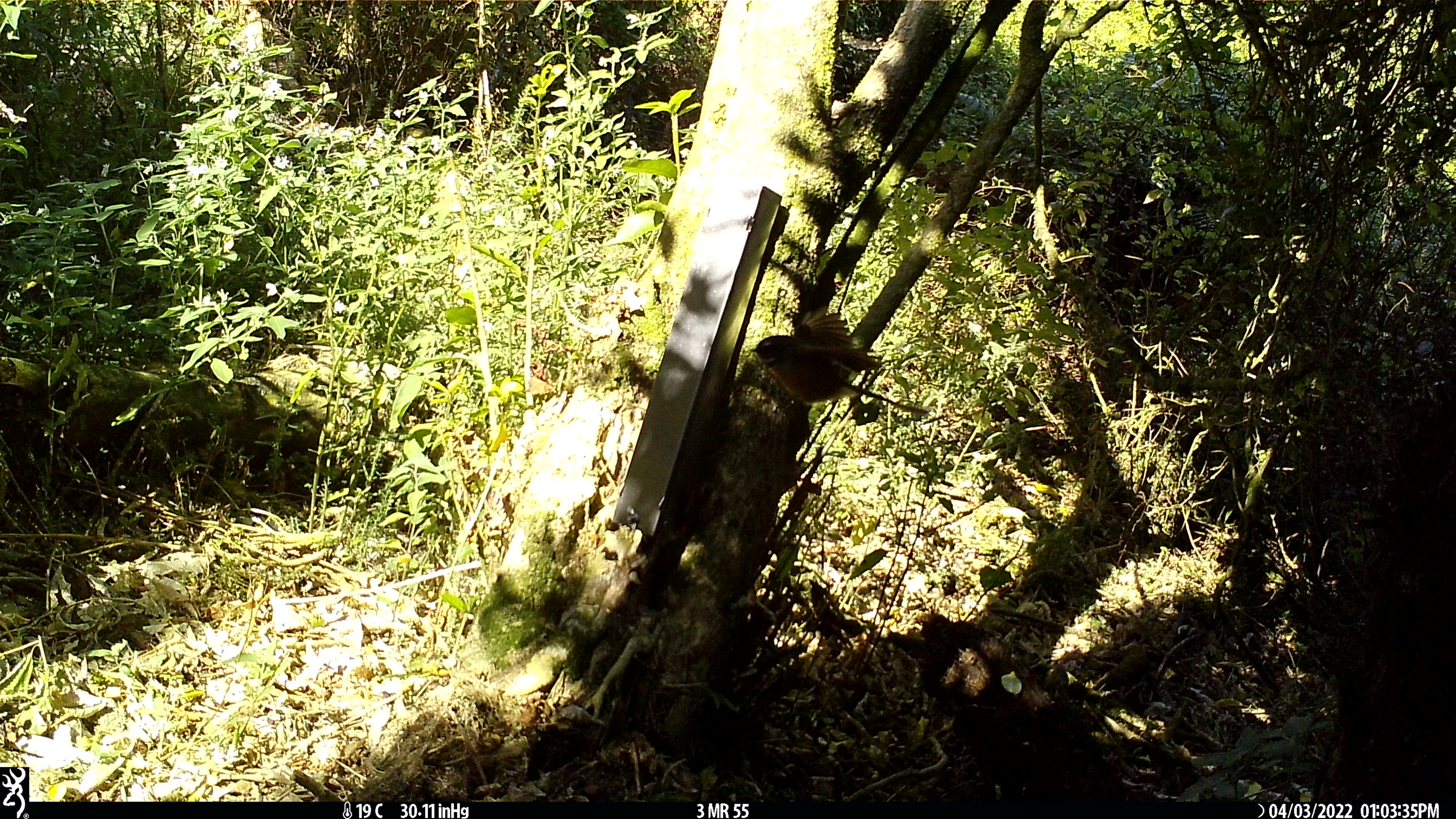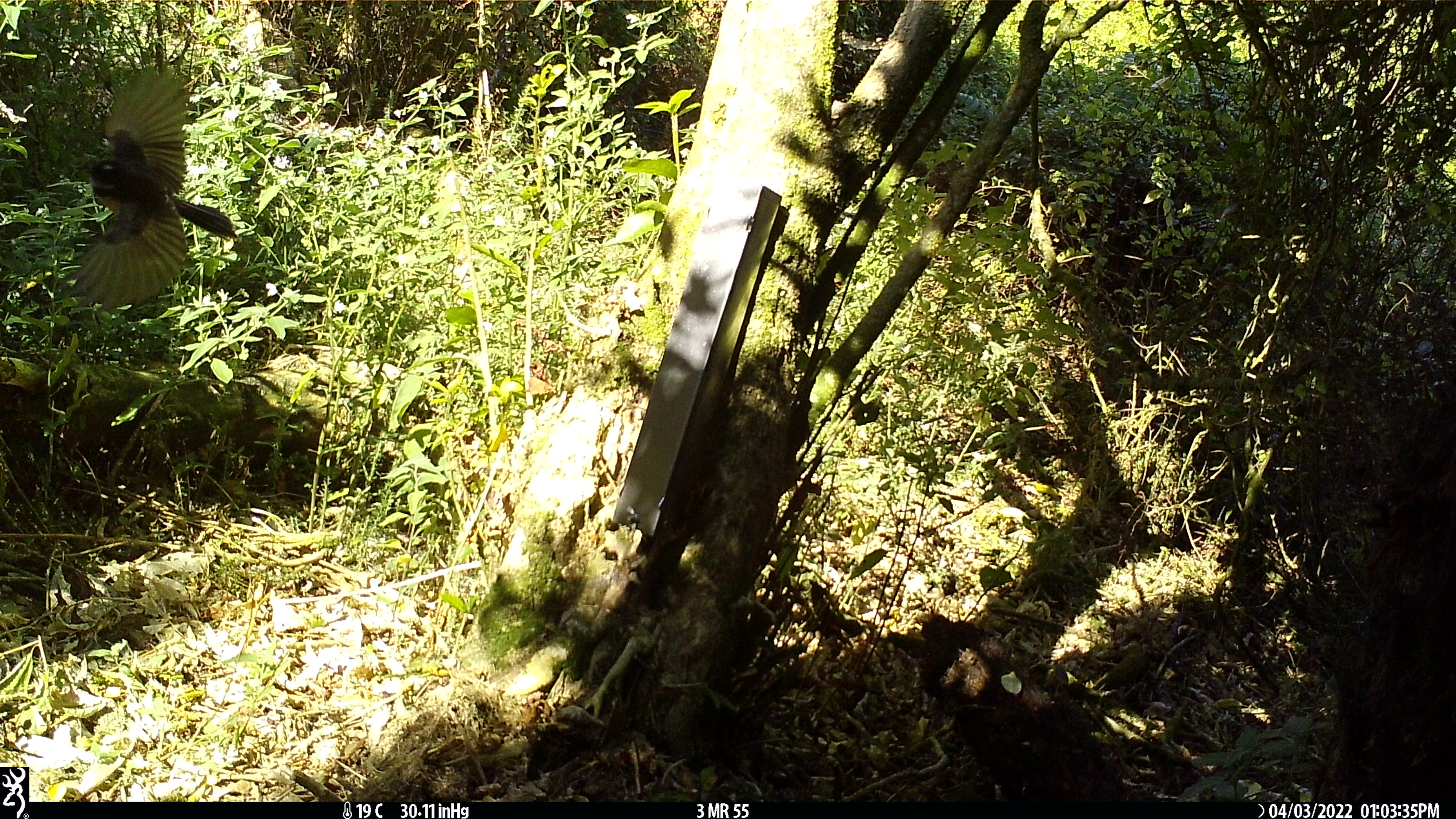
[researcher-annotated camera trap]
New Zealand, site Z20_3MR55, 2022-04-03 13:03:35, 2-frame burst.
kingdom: Animalia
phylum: Chordata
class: Aves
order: Passeriformes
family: Rhipiduridae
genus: Rhipidura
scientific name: Rhipidura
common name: fantails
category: fantail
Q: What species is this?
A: Fantail (fantails) (Rhipidura).